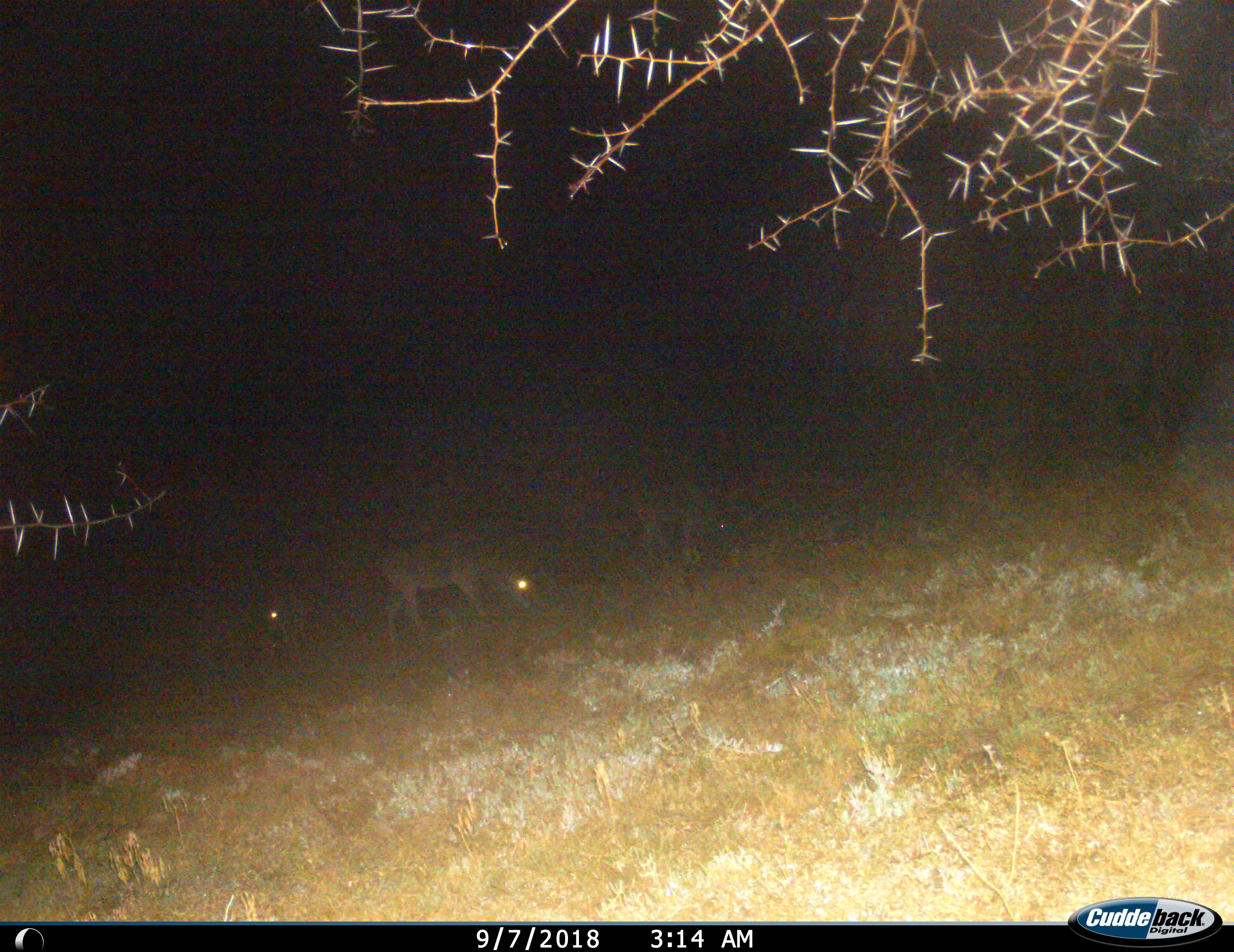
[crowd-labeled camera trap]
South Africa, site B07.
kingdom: Animalia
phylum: Chordata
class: Mammalia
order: Artiodactyla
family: Bovidae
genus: Tragelaphus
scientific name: Tragelaphus oryx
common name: eland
Eland (Tragelaphus oryx), count 3. Behavior (volunteer vote fractions): standing 25%, resting 0%, moving 0%, interacting 0%. Young present (vote fraction): 25%. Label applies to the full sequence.